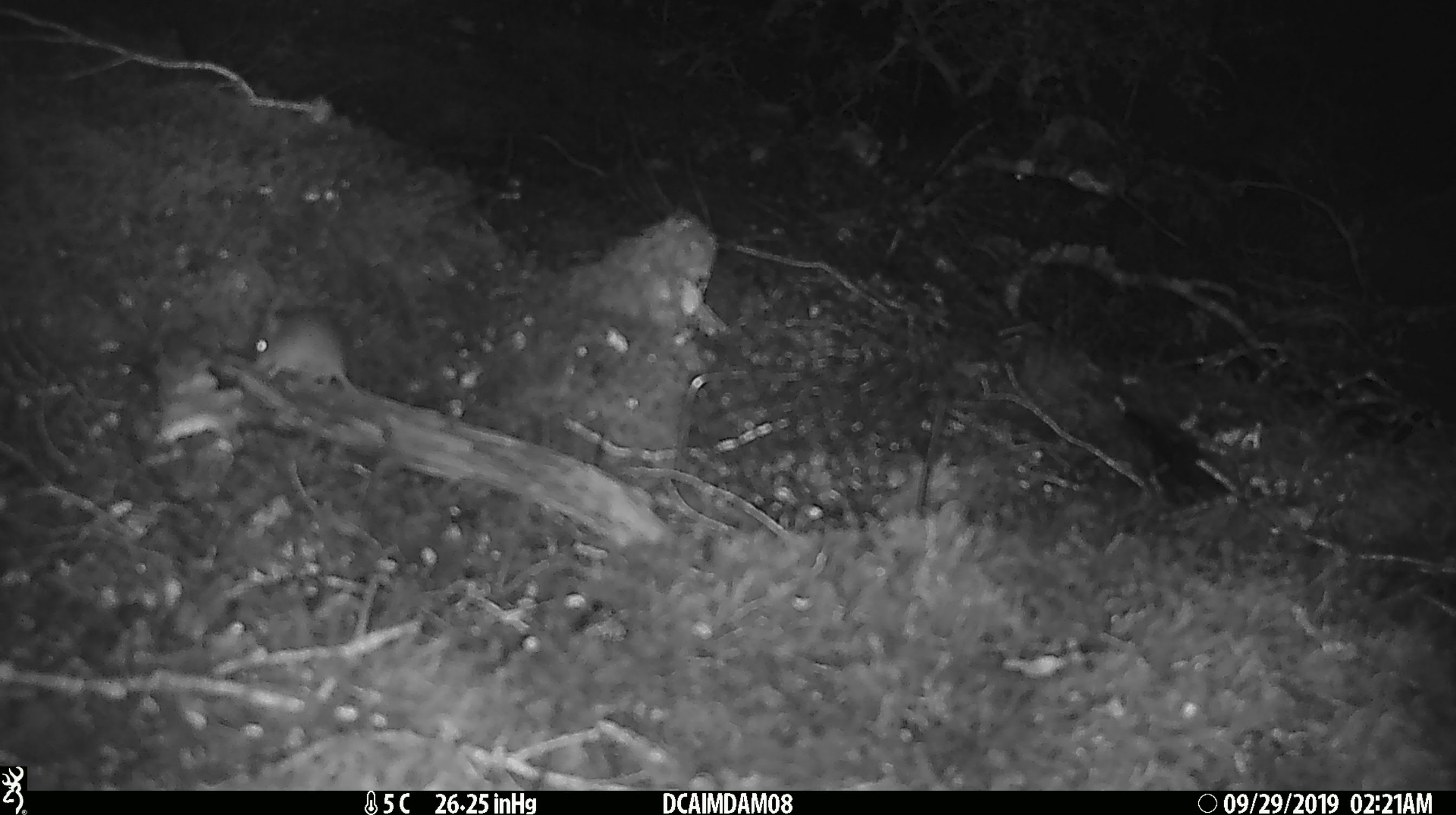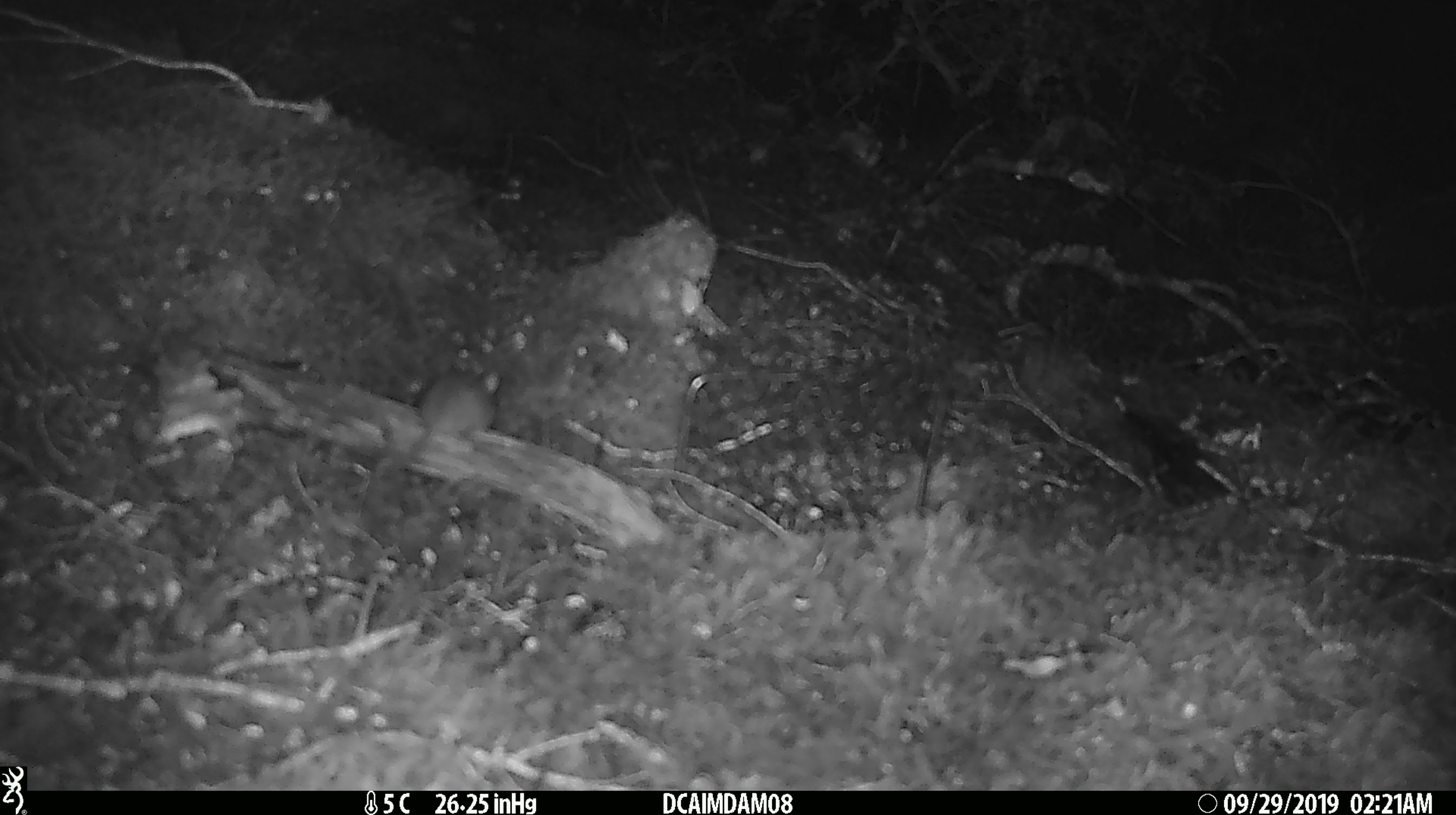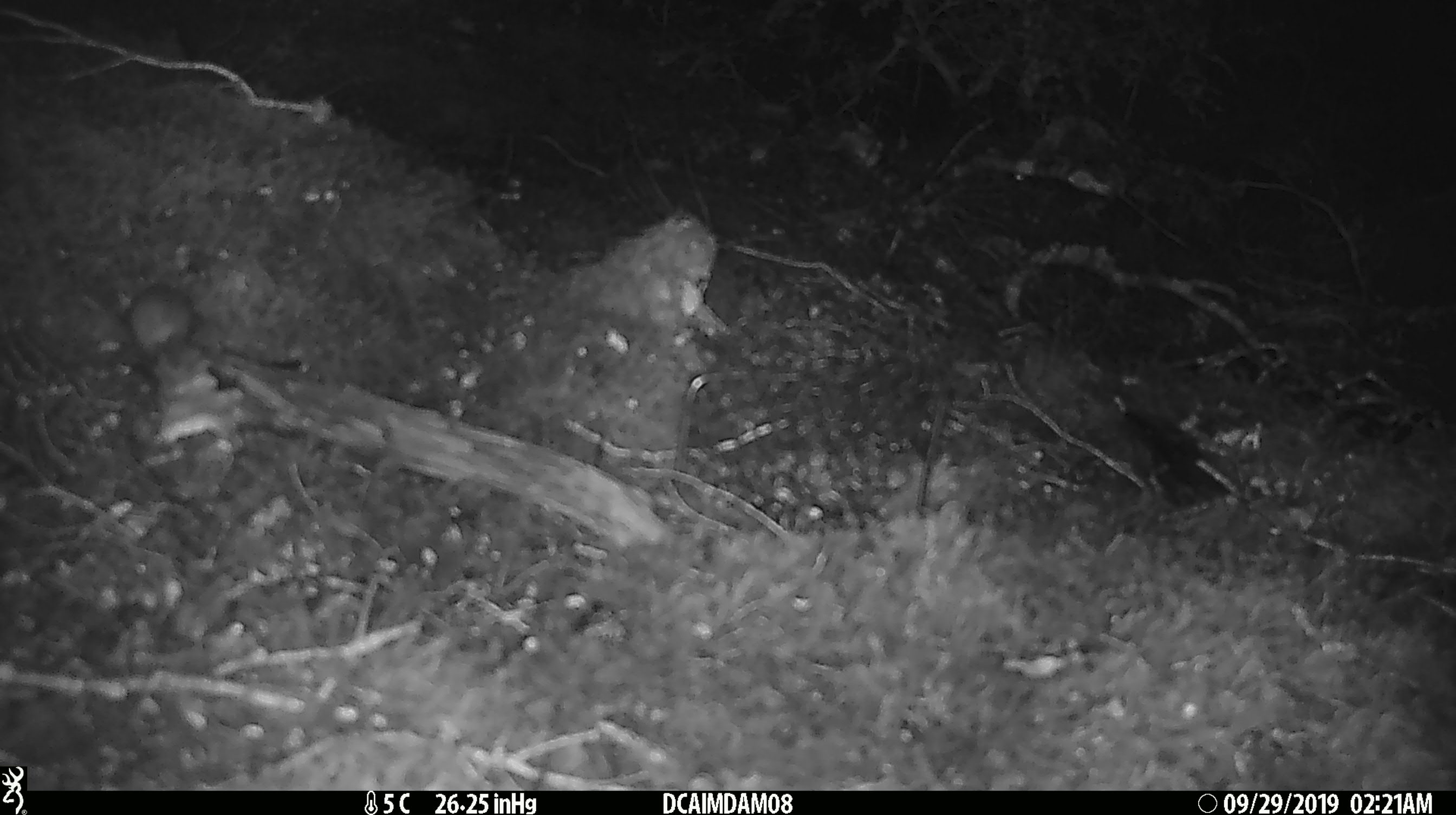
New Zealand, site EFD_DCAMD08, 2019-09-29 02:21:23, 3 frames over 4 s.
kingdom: Animalia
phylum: Chordata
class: Mammalia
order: Rodentia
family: Muridae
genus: Mus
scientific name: Mus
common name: mouse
Mouse (Mus).